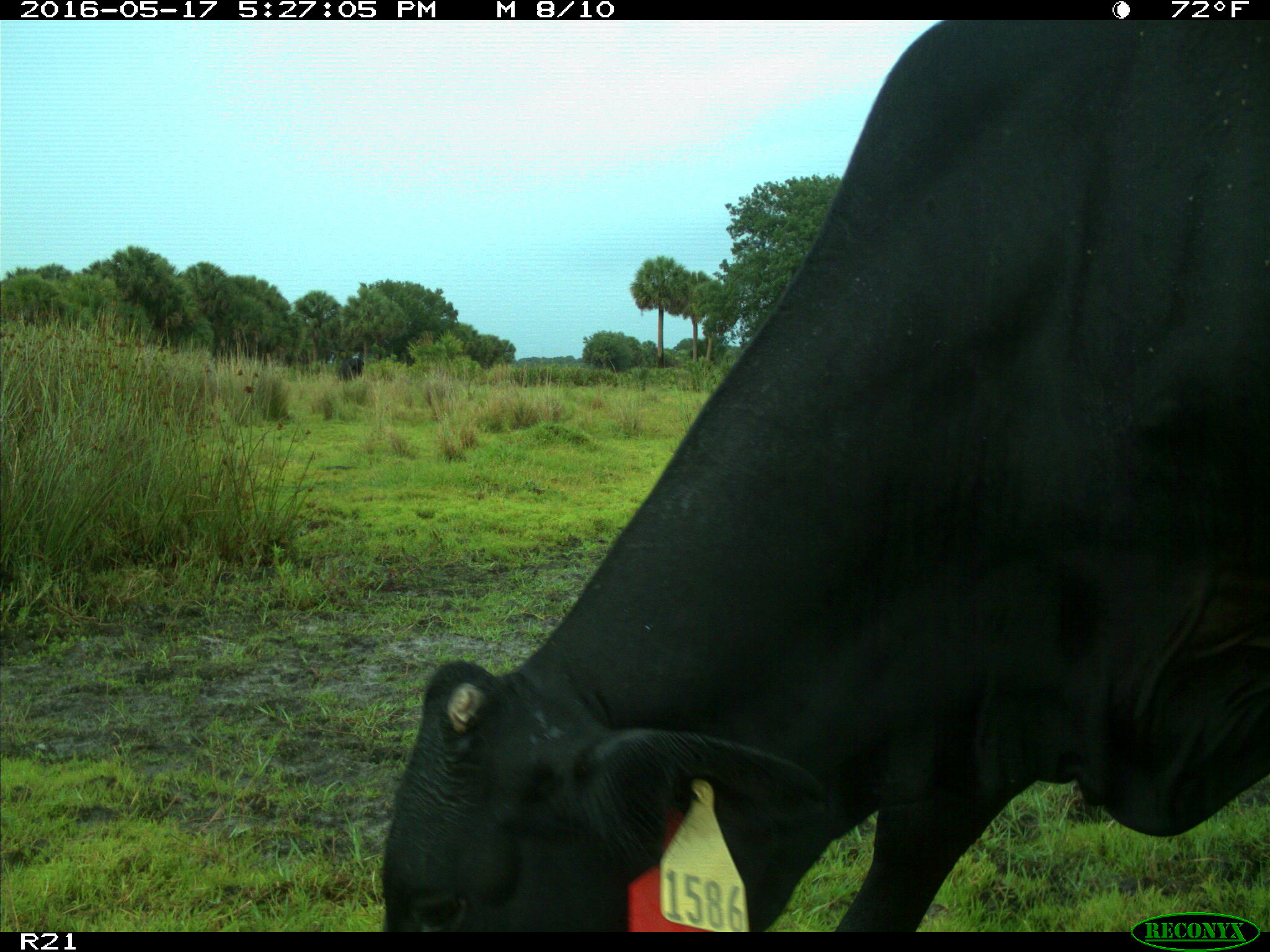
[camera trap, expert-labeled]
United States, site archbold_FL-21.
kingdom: Animalia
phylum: Chordata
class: Mammalia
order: Artiodactyla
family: Bovidae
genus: Bos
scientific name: Bos taurus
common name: domestic cow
Bos taurus (domestic cow).